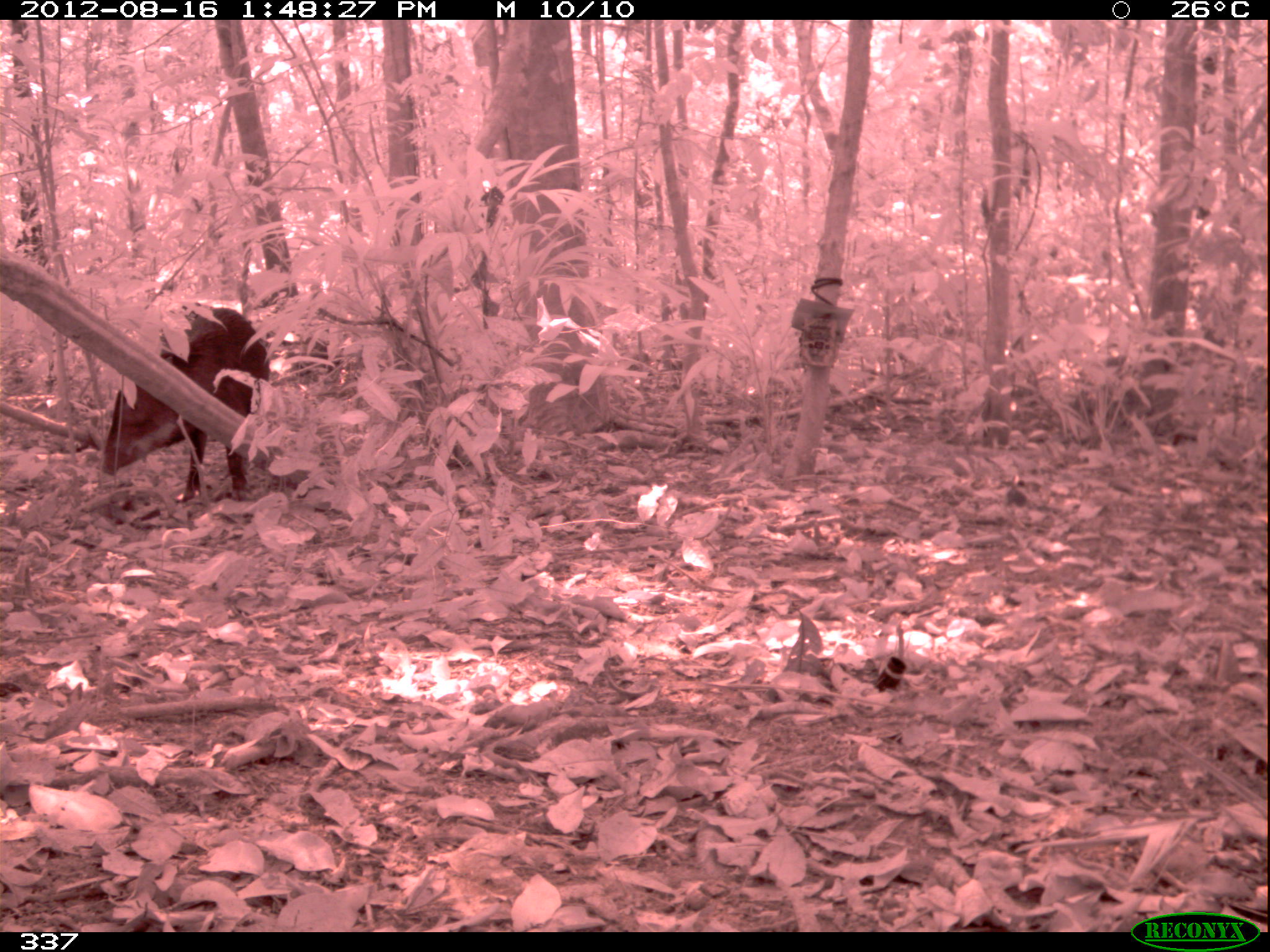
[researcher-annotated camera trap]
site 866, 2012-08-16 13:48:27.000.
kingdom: Animalia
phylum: Chordata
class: Mammalia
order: Artiodactyla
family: Tayassuidae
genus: Tayassu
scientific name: Tayassu pecari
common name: white-lipped peccary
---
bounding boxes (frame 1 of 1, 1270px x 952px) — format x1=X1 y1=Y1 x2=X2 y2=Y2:
tayassu pecari: x1=100 y1=304 x2=272 y2=504